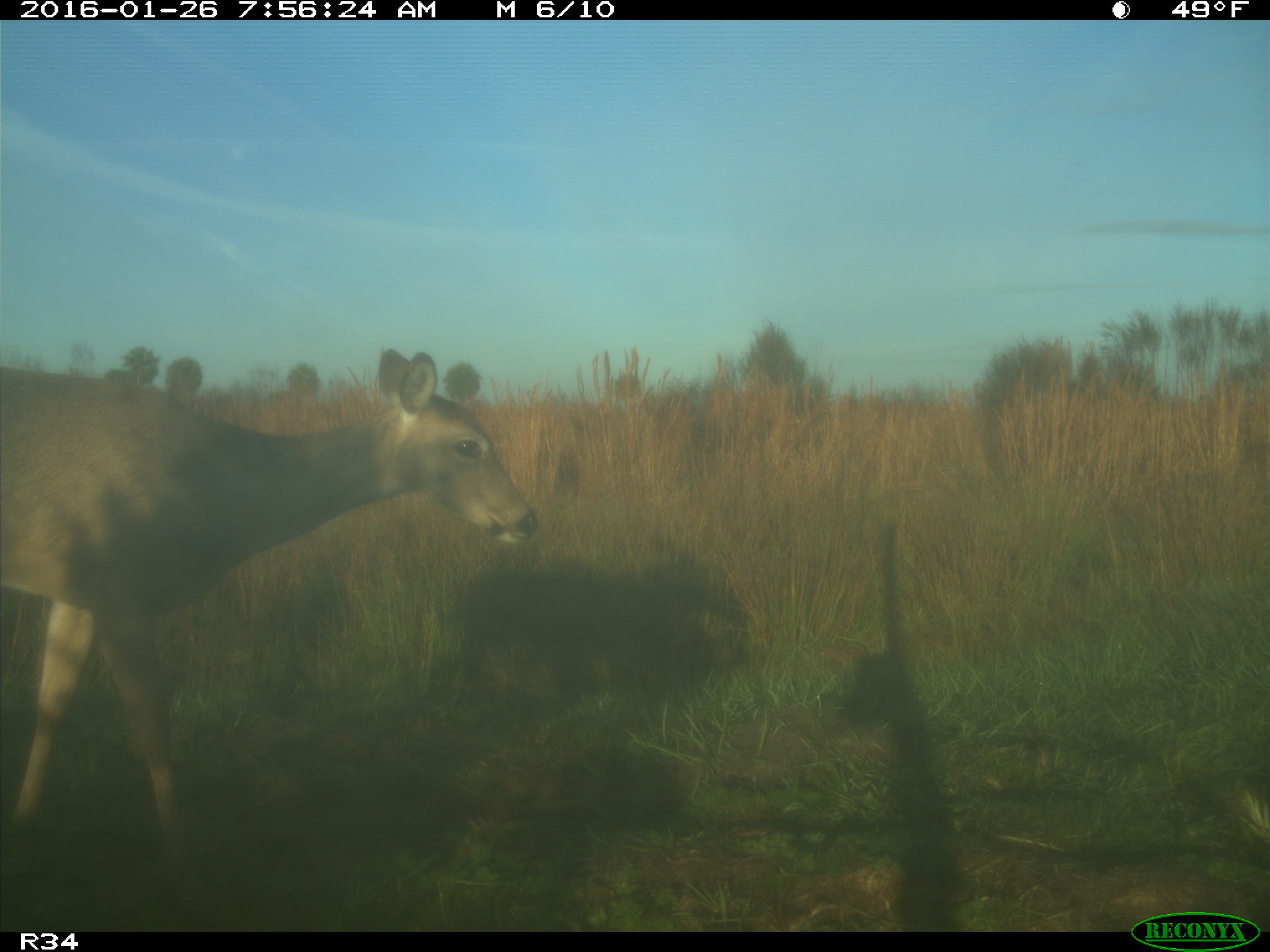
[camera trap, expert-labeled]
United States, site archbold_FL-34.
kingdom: Animalia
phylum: Chordata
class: Mammalia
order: Artiodactyla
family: Cervidae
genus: Odocoileus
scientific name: Odocoileus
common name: deer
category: unidentified deer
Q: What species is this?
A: Unidentified deer (deer) (Odocoileus).